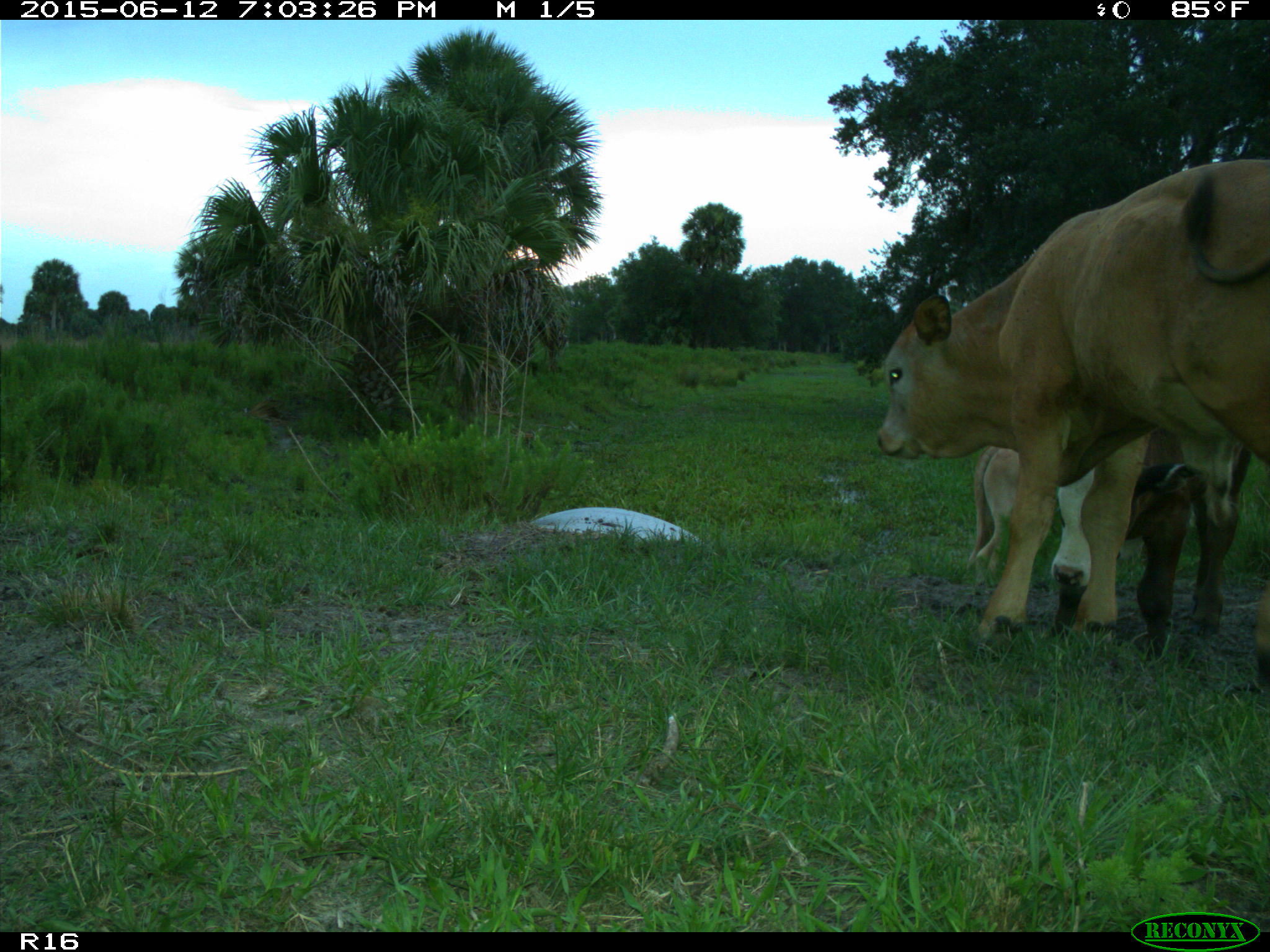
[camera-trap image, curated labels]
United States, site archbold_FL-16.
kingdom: Animalia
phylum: Chordata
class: Mammalia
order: Artiodactyla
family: Bovidae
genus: Bos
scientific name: Bos taurus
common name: domestic cow